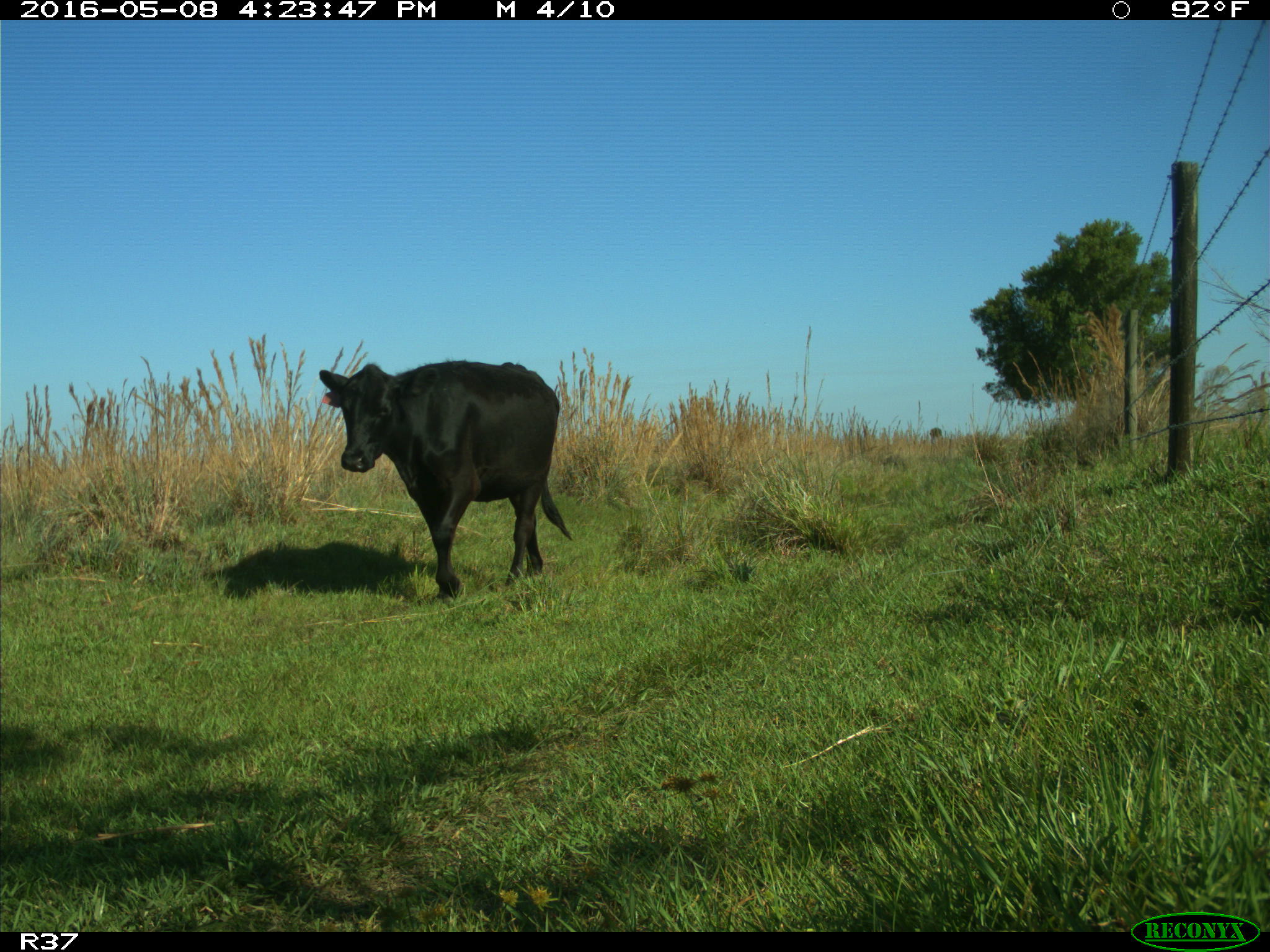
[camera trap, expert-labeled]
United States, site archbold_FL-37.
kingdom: Animalia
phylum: Chordata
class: Mammalia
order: Artiodactyla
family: Bovidae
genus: Bos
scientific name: Bos taurus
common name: domestic cow